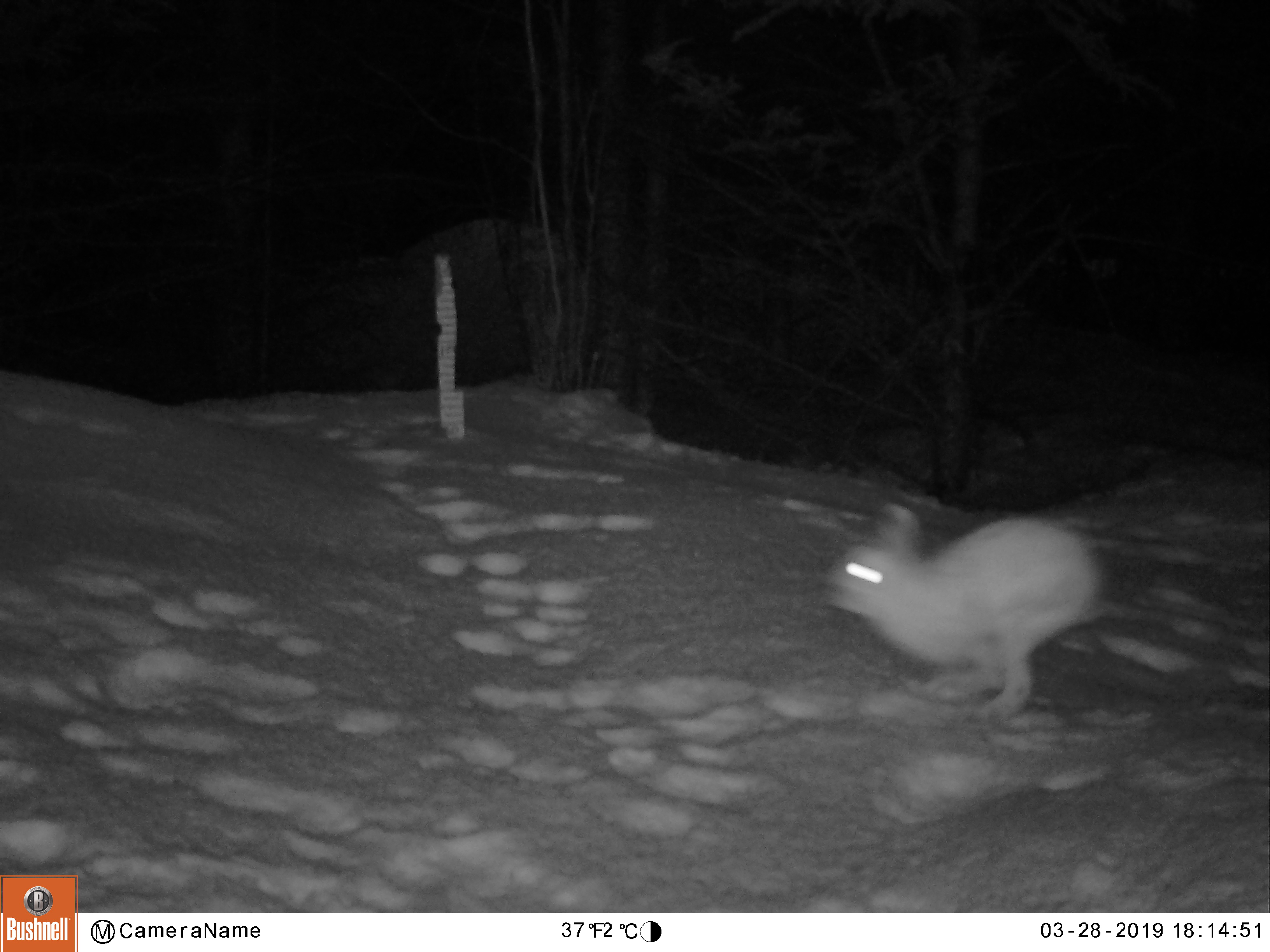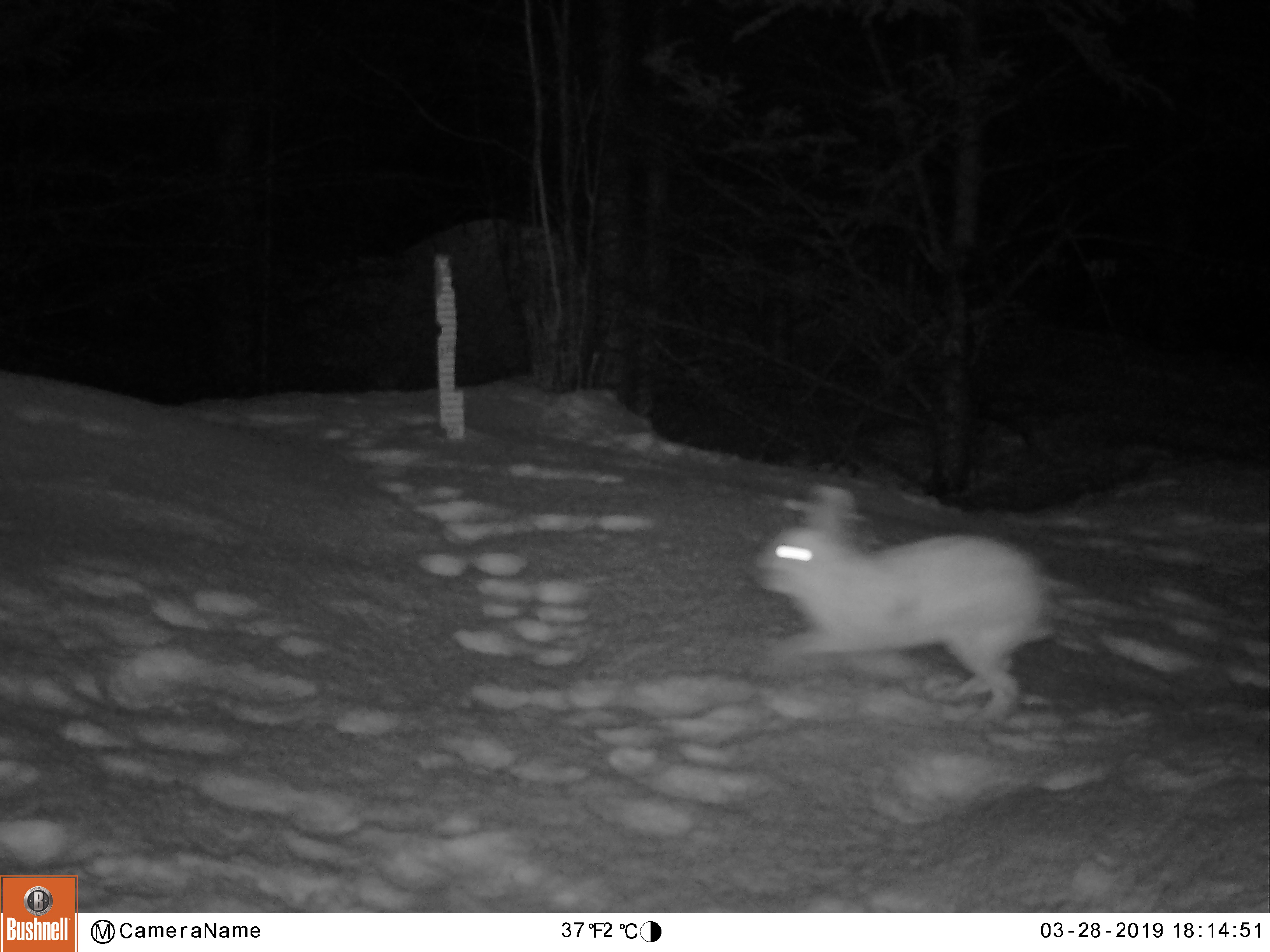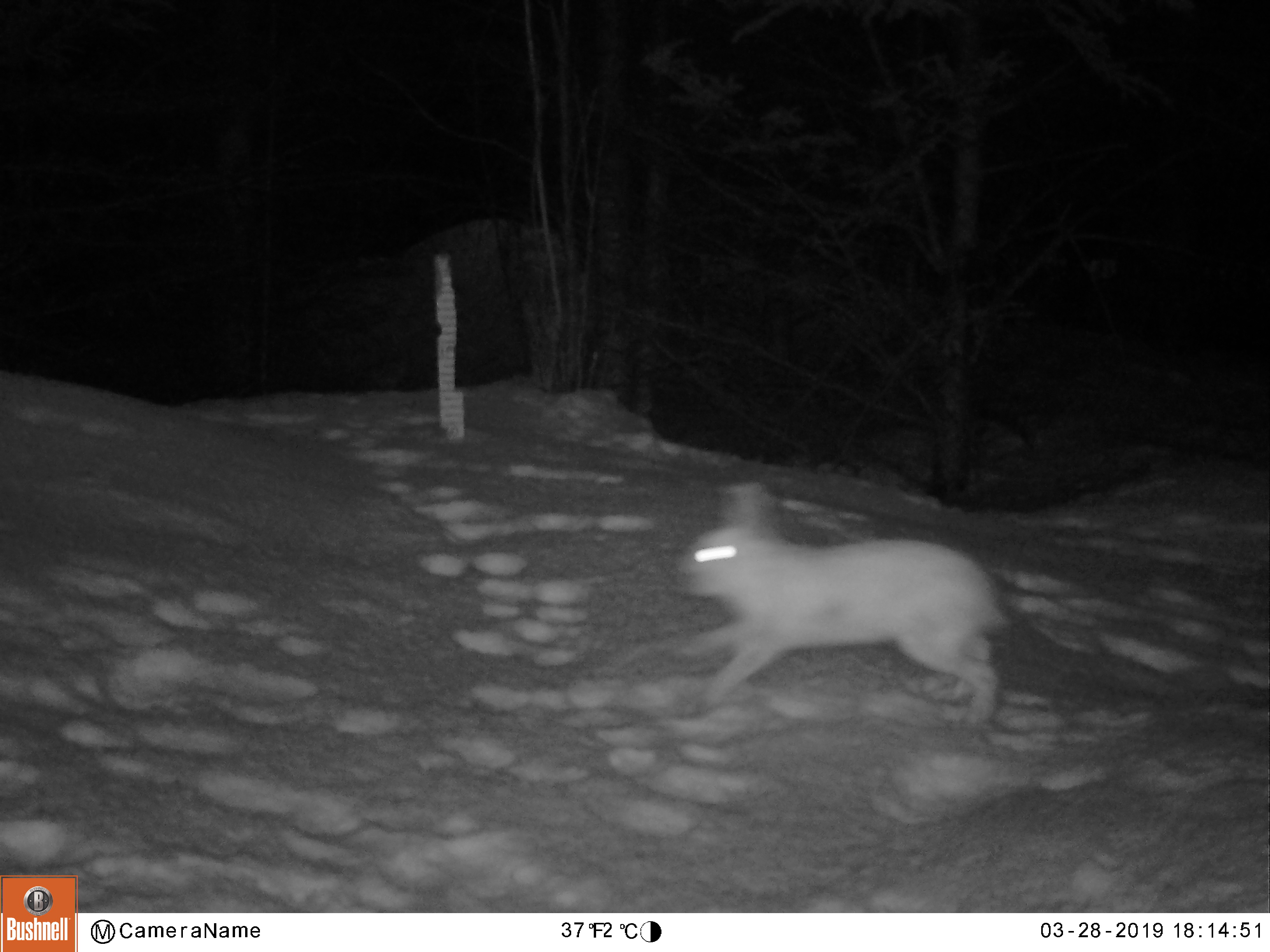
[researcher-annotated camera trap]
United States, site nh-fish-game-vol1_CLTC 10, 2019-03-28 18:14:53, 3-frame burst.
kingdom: Animalia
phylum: Chordata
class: Mammalia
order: Lagomorpha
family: Leporidae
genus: Lepus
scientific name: Lepus americanus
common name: snowshoe hare